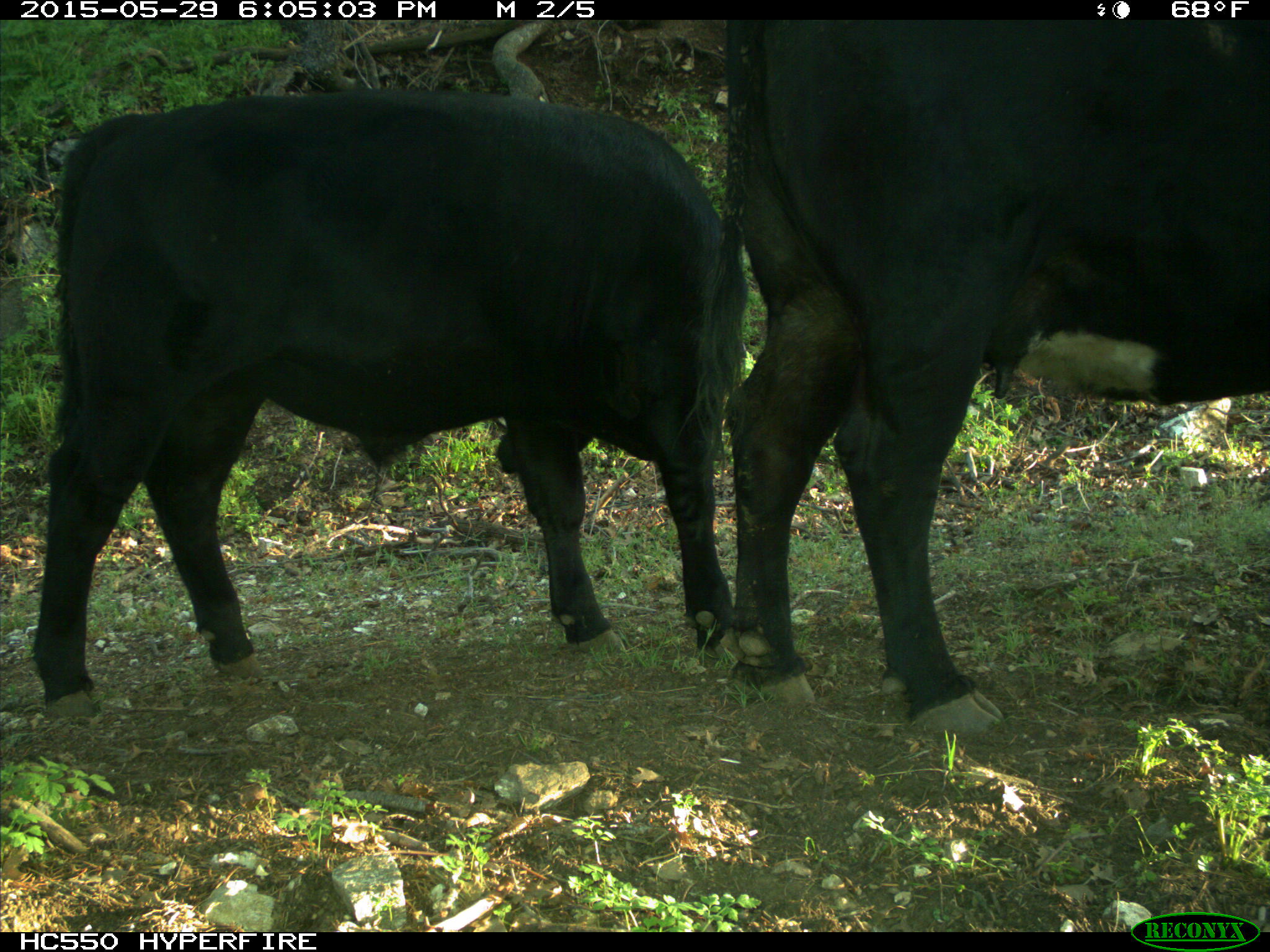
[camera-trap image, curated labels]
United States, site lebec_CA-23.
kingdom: Animalia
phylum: Chordata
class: Mammalia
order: Artiodactyla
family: Bovidae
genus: Bos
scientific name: Bos taurus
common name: domestic cow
Bos taurus (domestic cow).